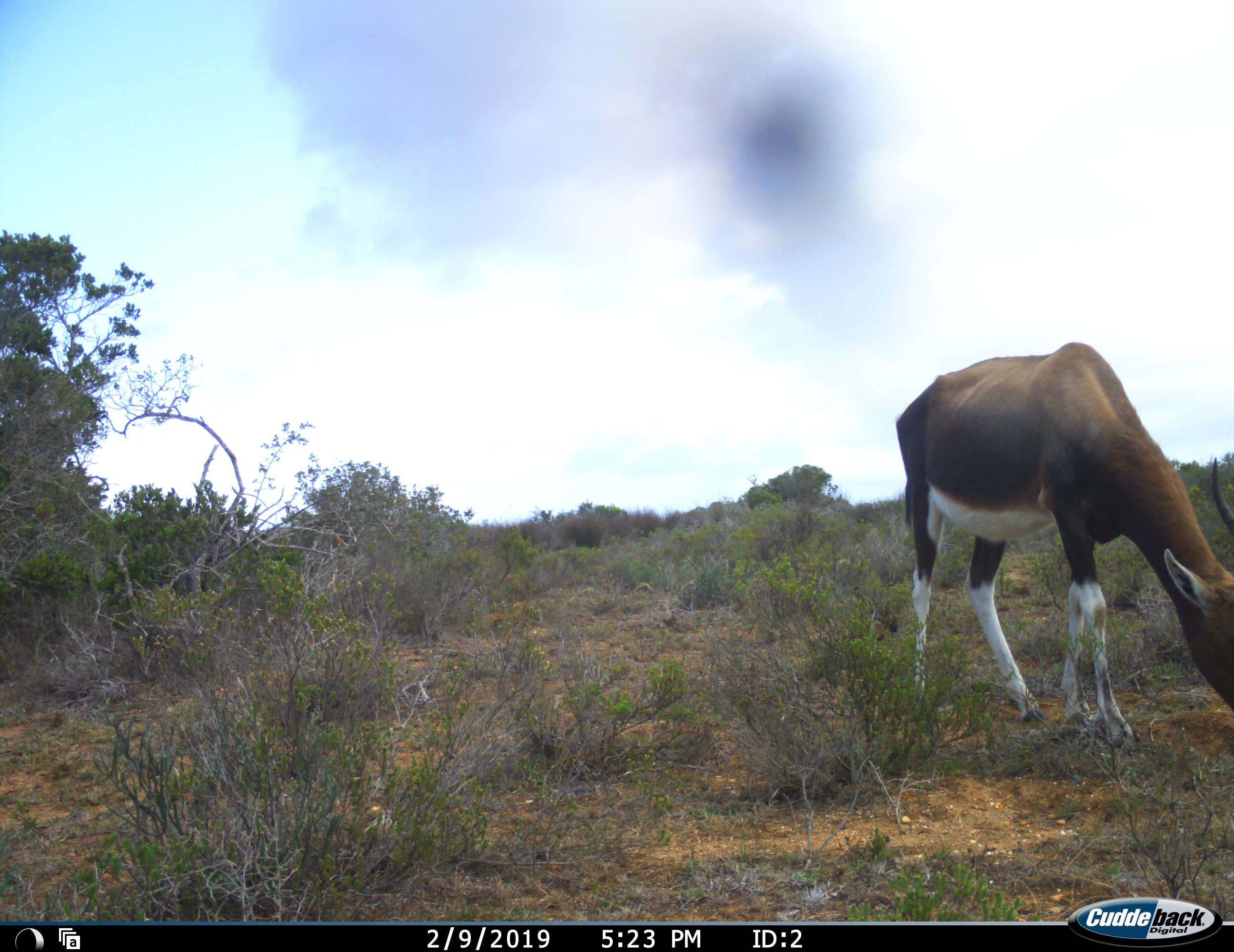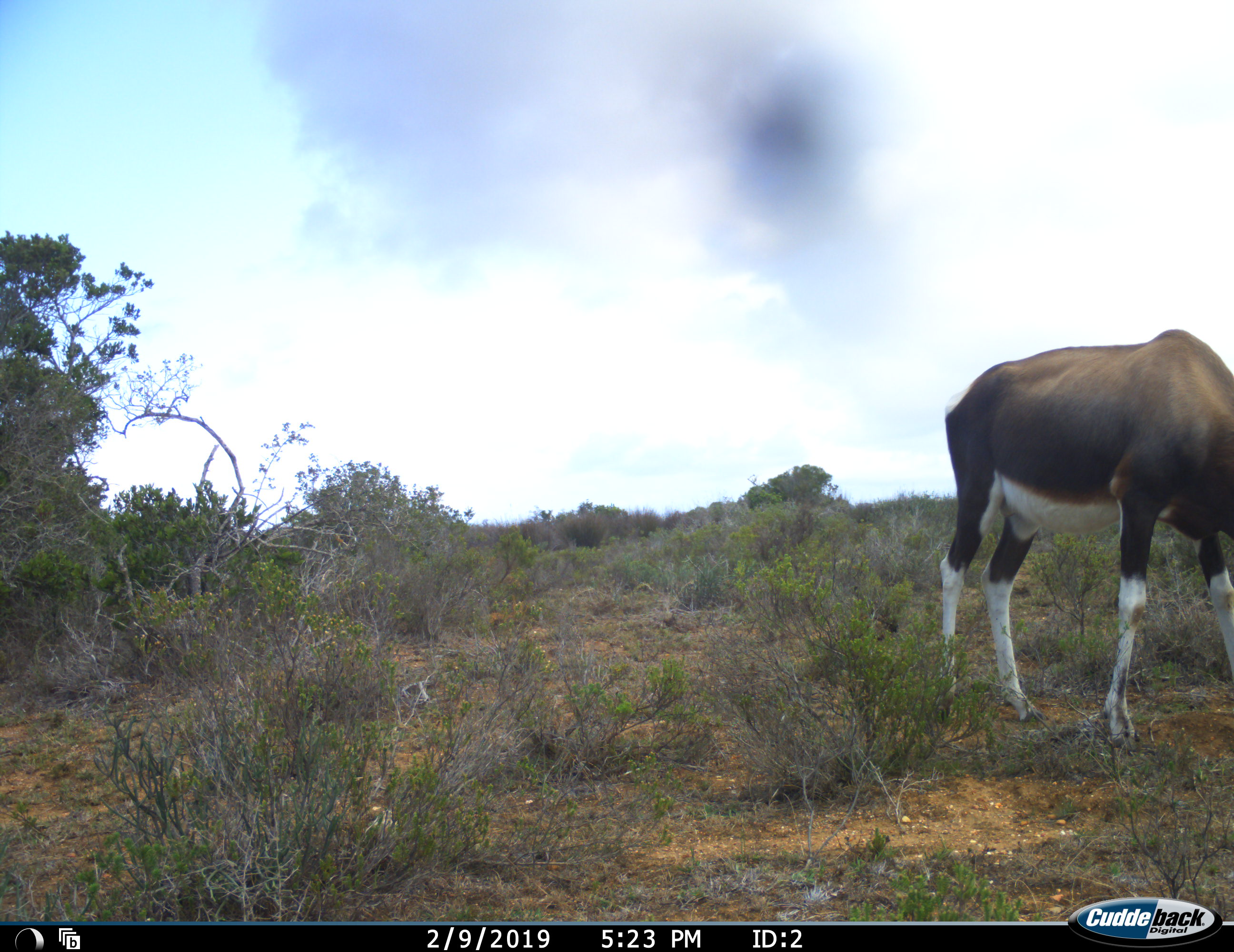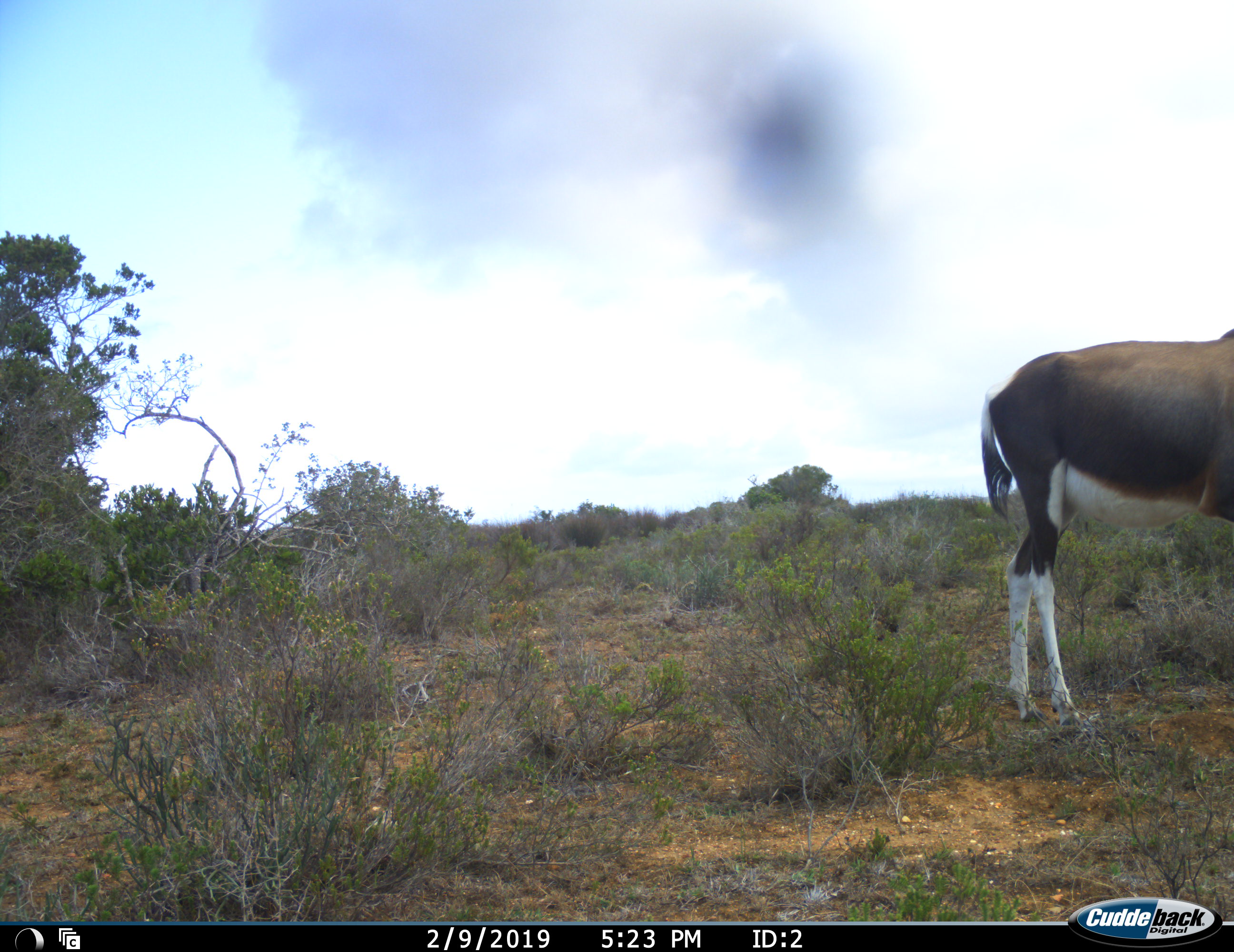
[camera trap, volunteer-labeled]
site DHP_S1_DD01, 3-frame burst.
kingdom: Animalia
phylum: Chordata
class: Mammalia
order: Artiodactyla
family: Bovidae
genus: Damaliscus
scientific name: Damaliscus pygargus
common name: bontebok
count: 1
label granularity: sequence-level